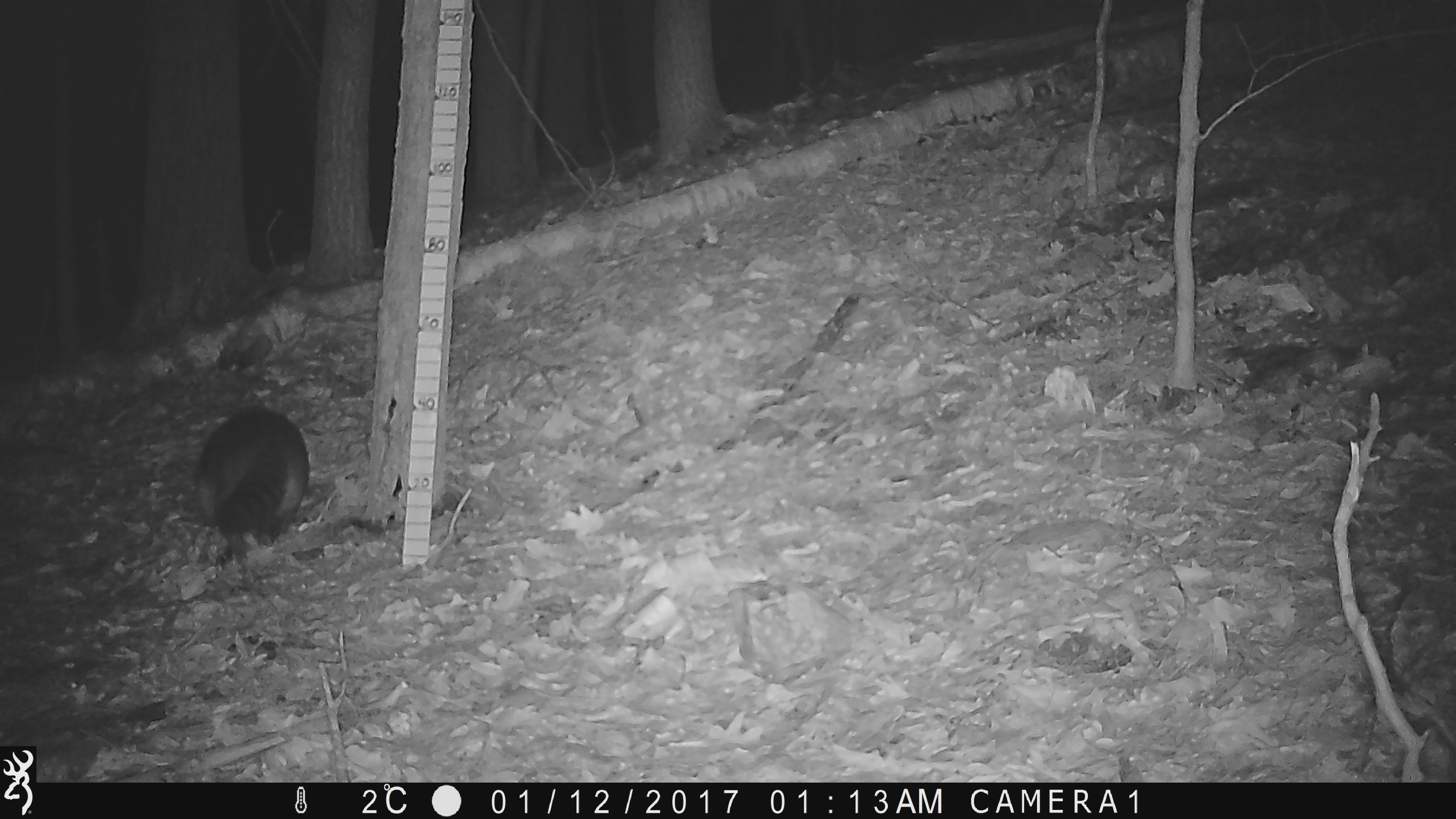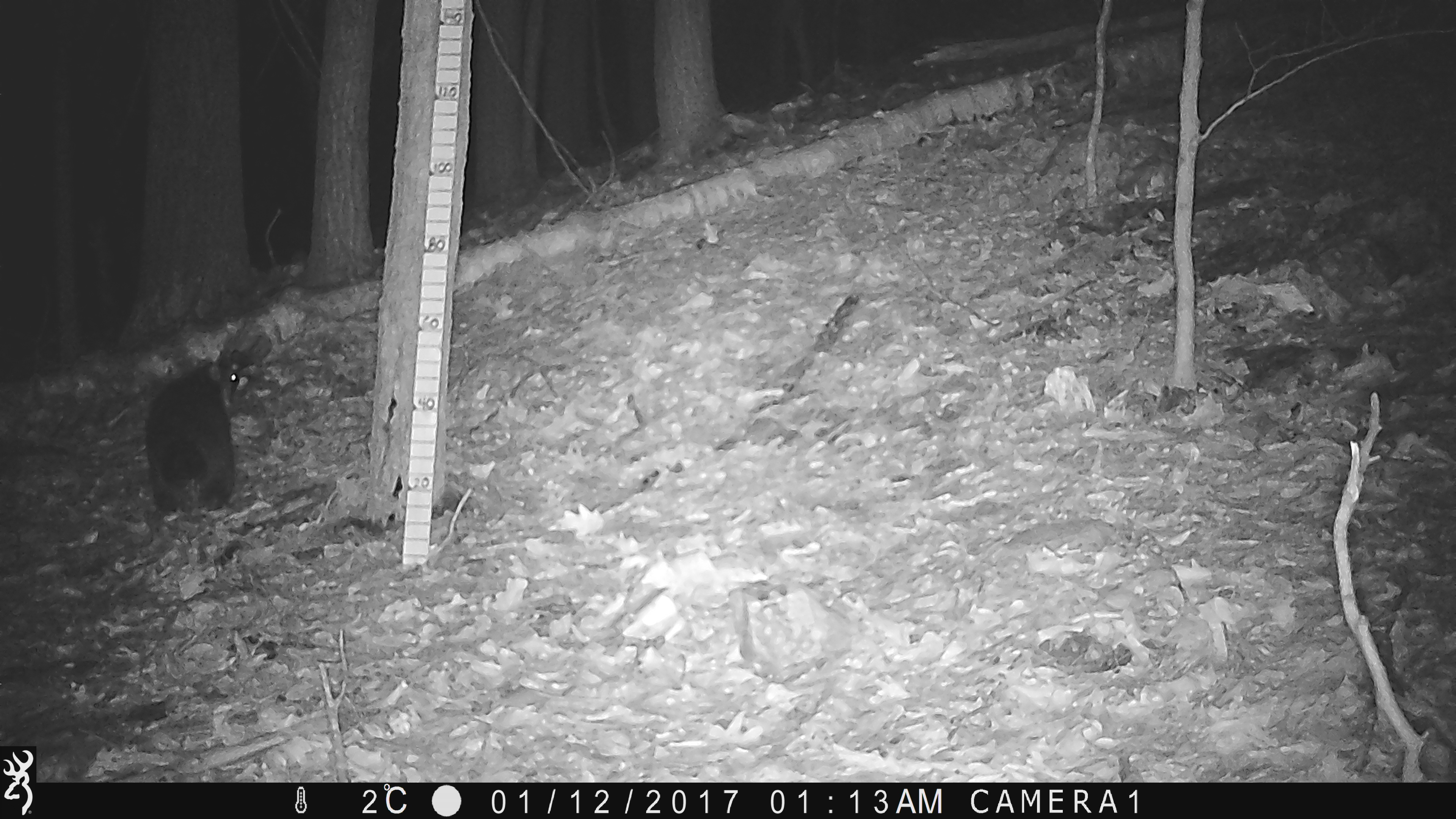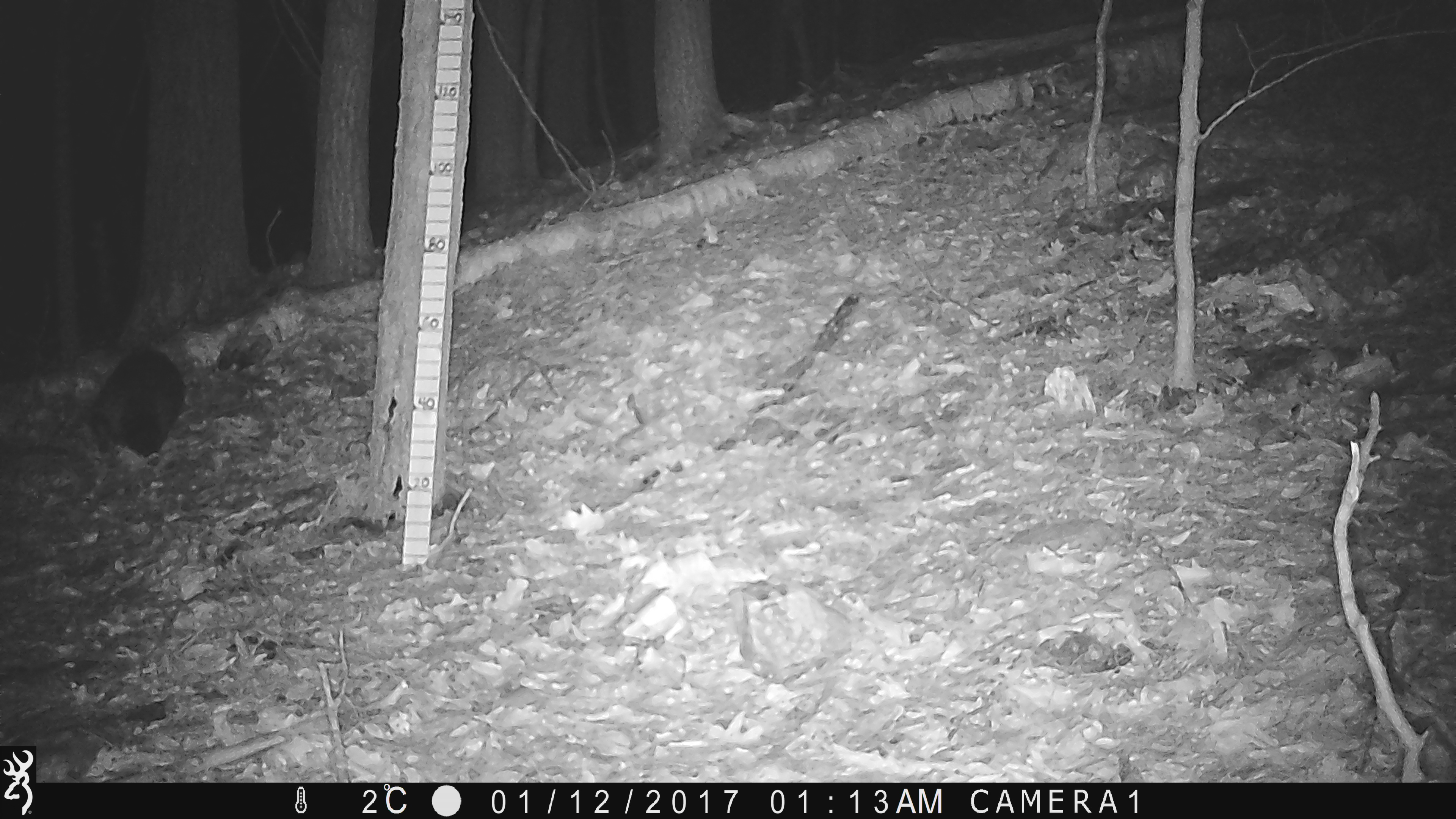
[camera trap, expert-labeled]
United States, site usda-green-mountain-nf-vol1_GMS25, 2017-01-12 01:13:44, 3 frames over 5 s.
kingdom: Animalia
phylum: Chordata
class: Mammalia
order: Carnivora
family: Procyonidae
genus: Procyon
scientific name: Procyon lotor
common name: raccoon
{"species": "raccoon (Procyon lotor)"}